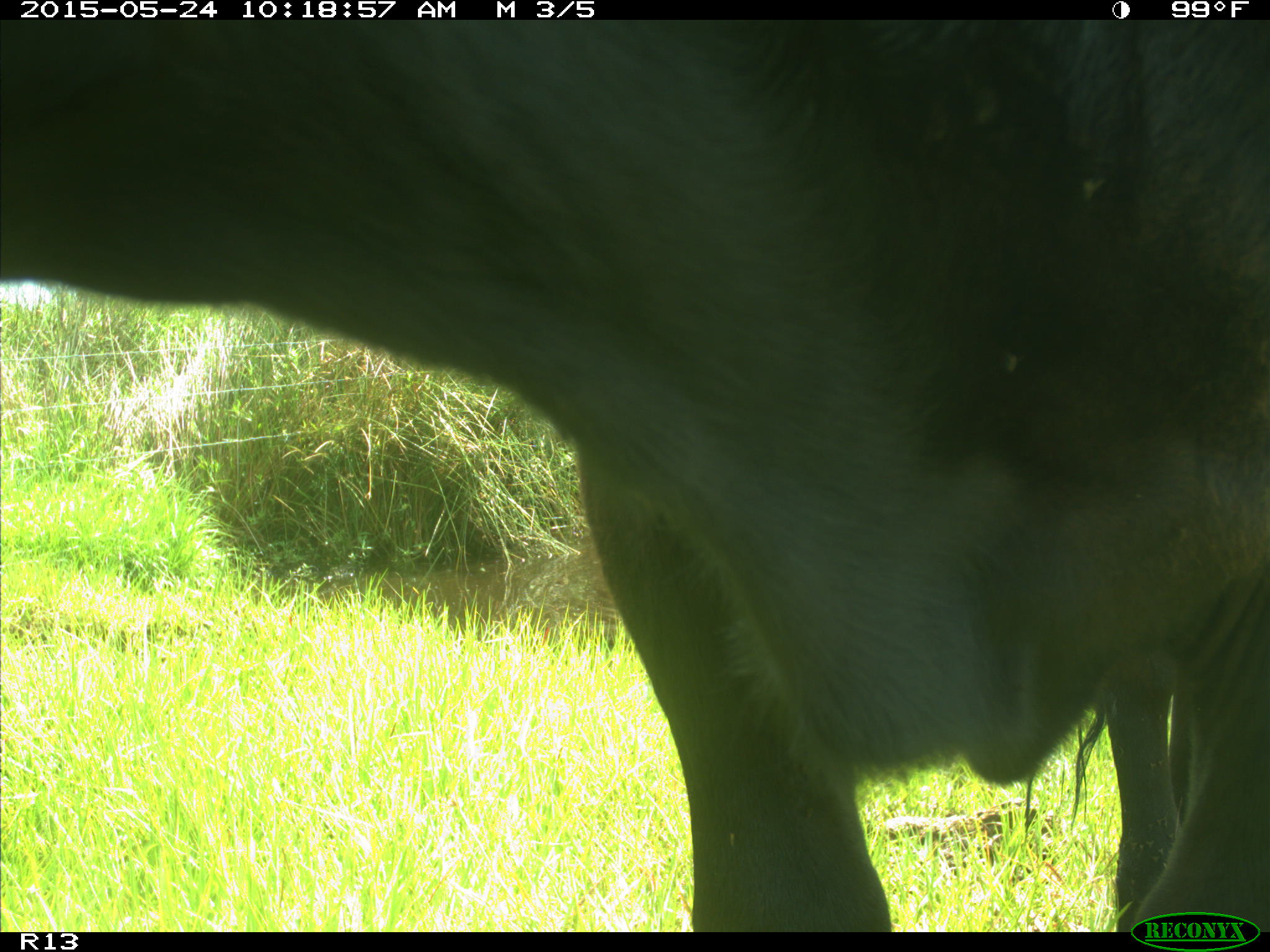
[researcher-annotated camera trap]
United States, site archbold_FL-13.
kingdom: Animalia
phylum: Chordata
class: Mammalia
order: Artiodactyla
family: Bovidae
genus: Bos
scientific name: Bos taurus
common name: domestic cow